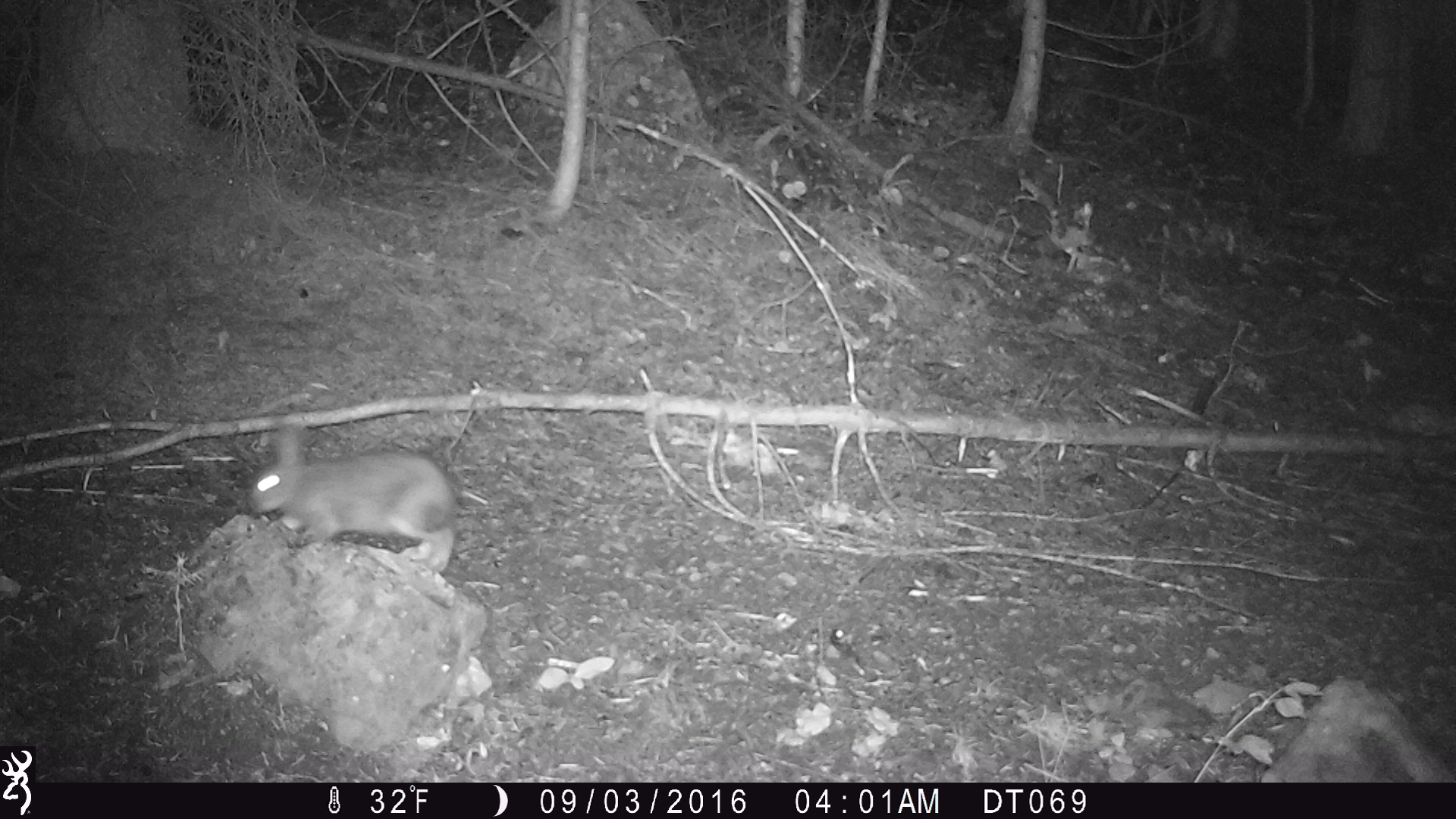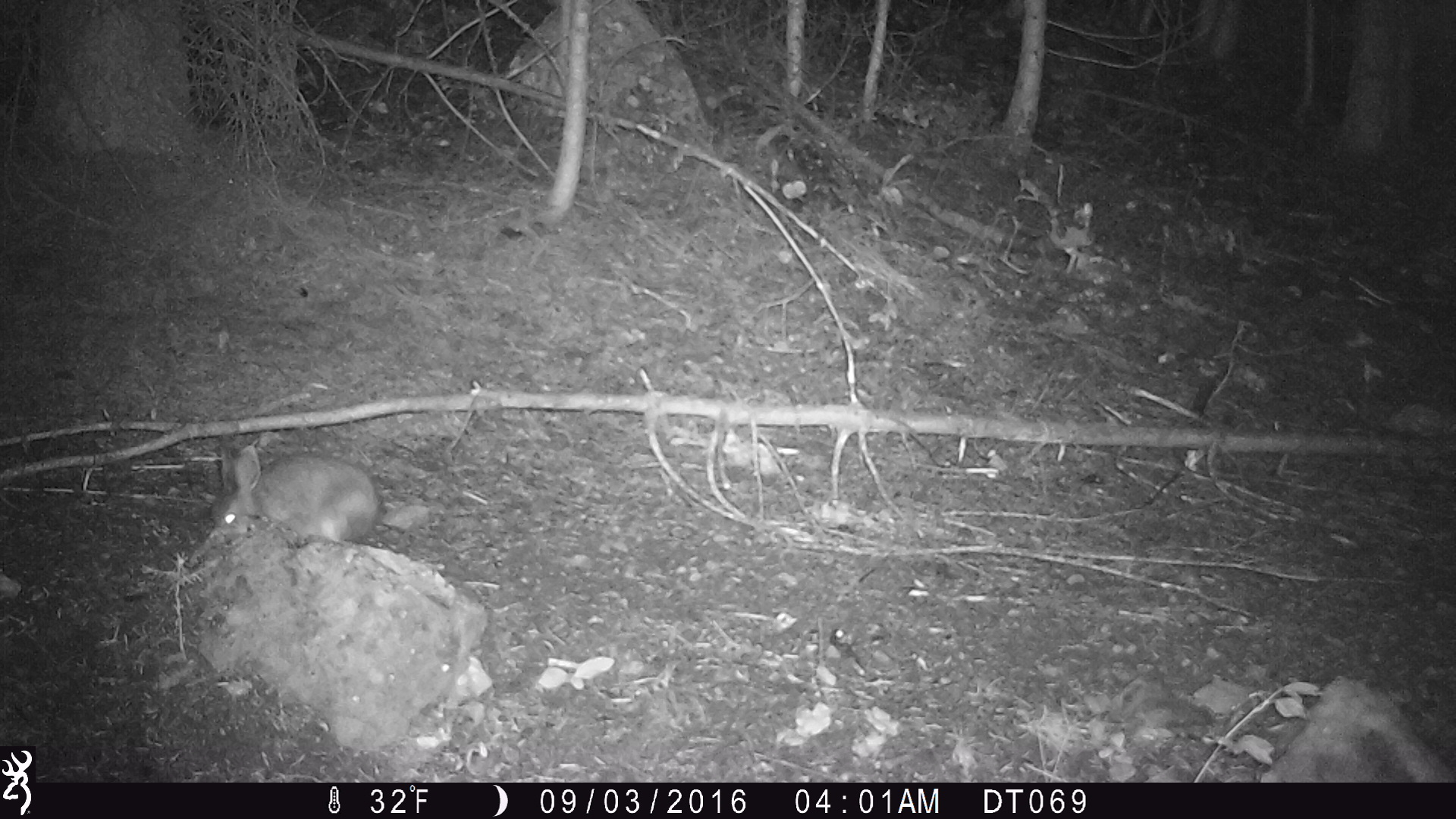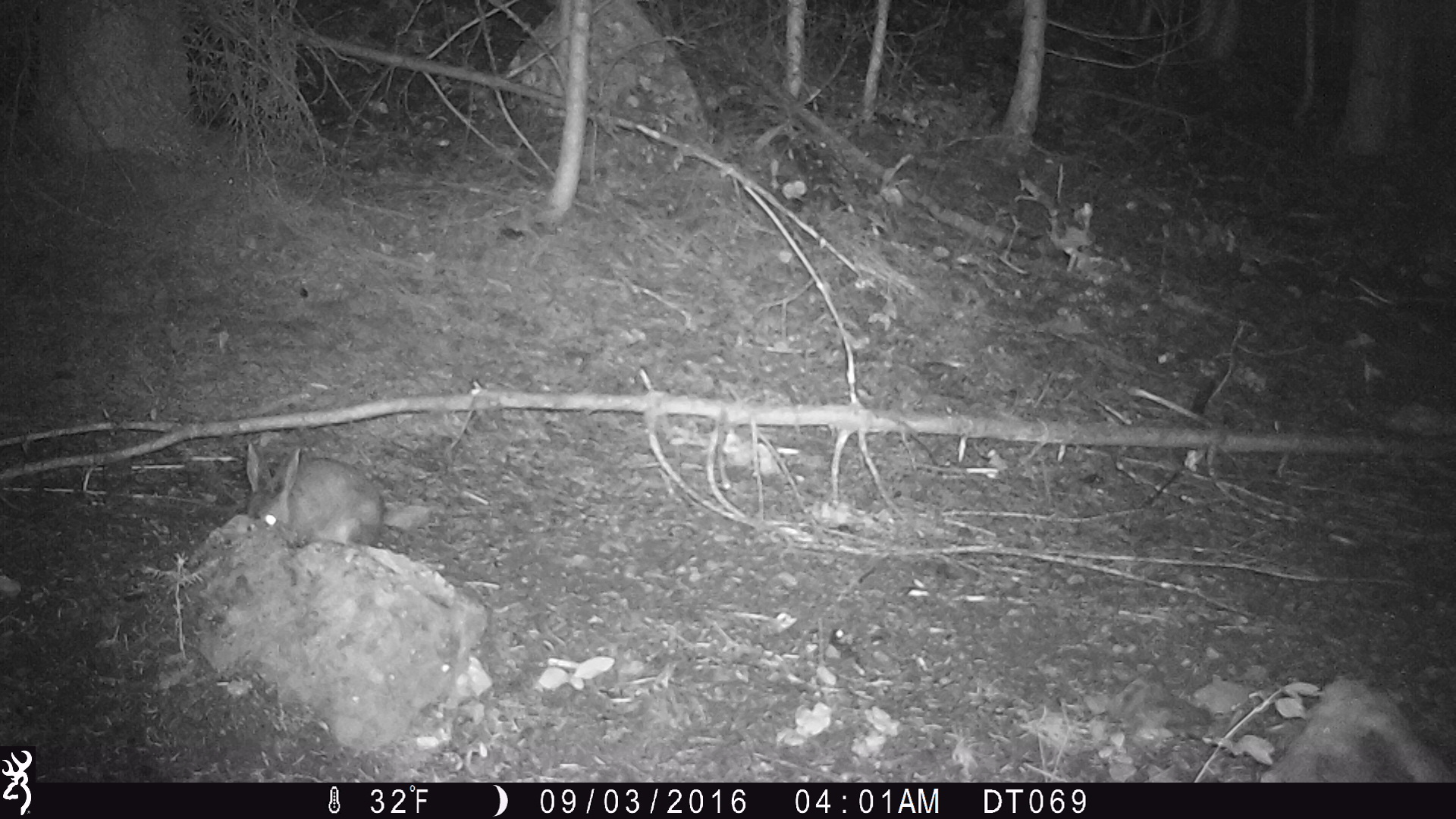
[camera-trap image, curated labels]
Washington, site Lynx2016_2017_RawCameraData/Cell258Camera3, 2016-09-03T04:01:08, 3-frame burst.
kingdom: Animalia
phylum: Chordata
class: Mammalia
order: Lagomorpha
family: Leporidae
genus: Lepus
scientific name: Lepus americanus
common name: snowshoe hare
Lepus americanus (snowshoe hare). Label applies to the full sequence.